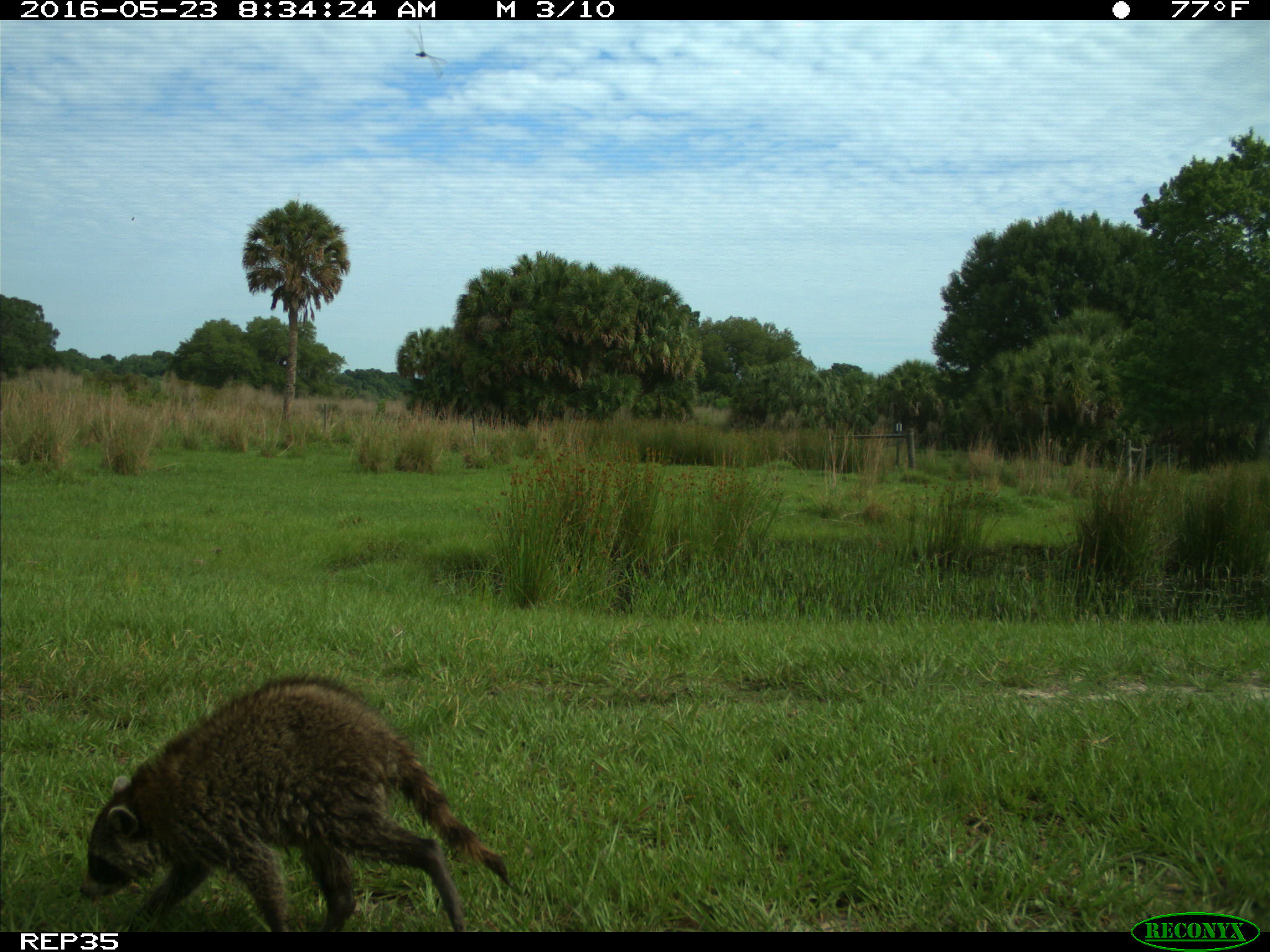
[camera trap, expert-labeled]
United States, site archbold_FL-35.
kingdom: Animalia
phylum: Chordata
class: Mammalia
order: Carnivora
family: Procyonidae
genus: Procyon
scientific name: Procyon lotor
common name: common raccoon